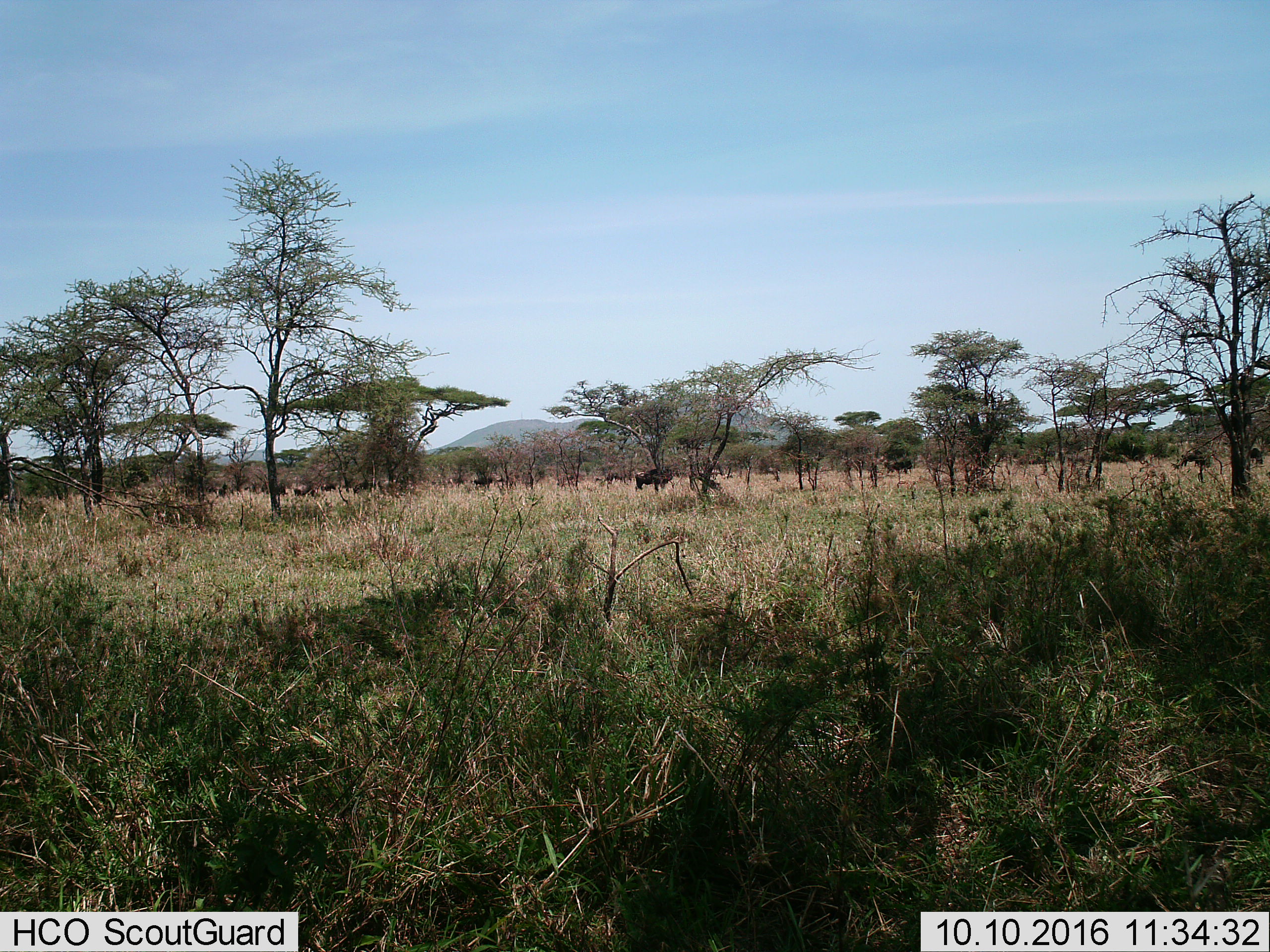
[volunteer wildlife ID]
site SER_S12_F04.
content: unidentified animal